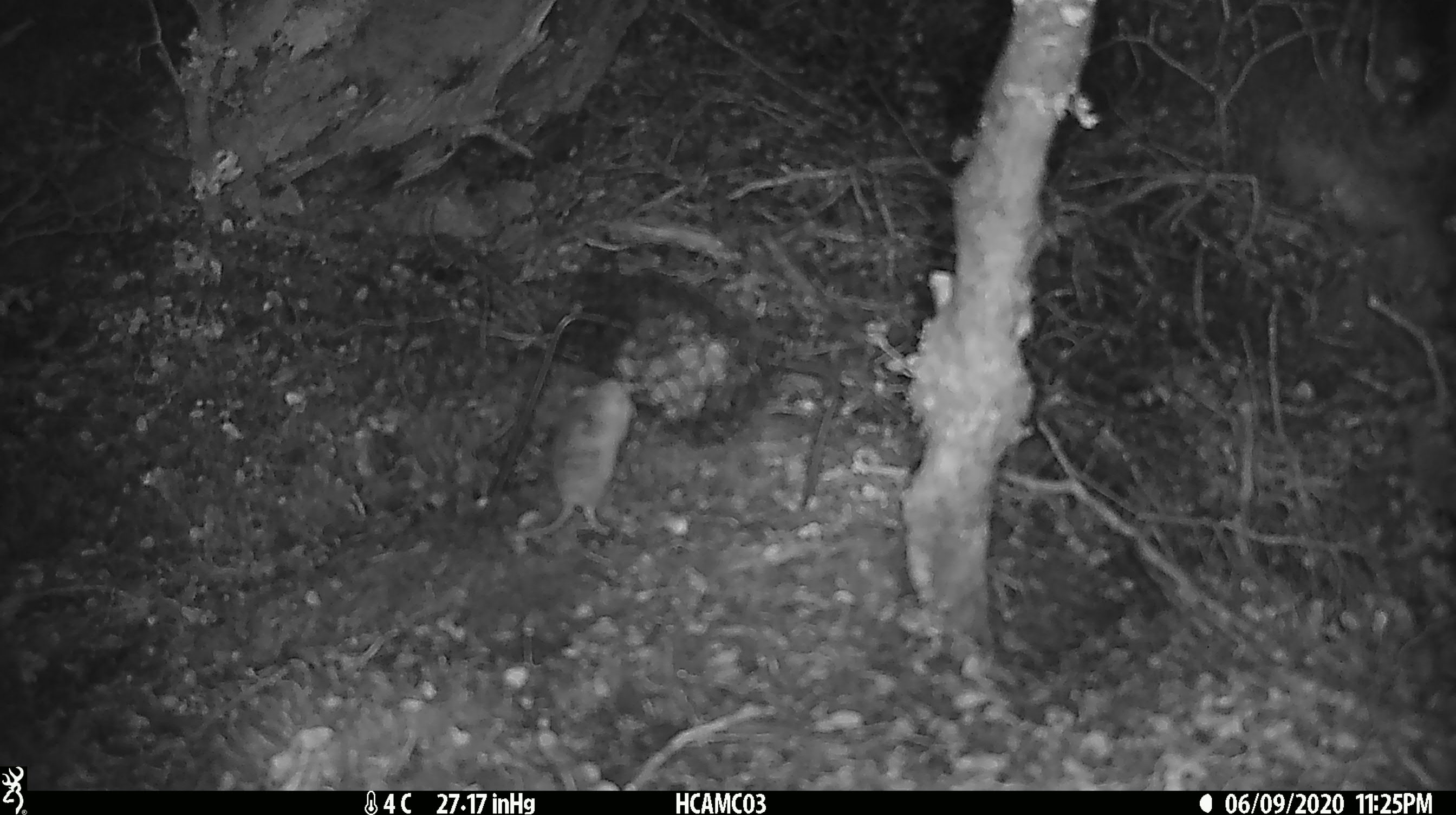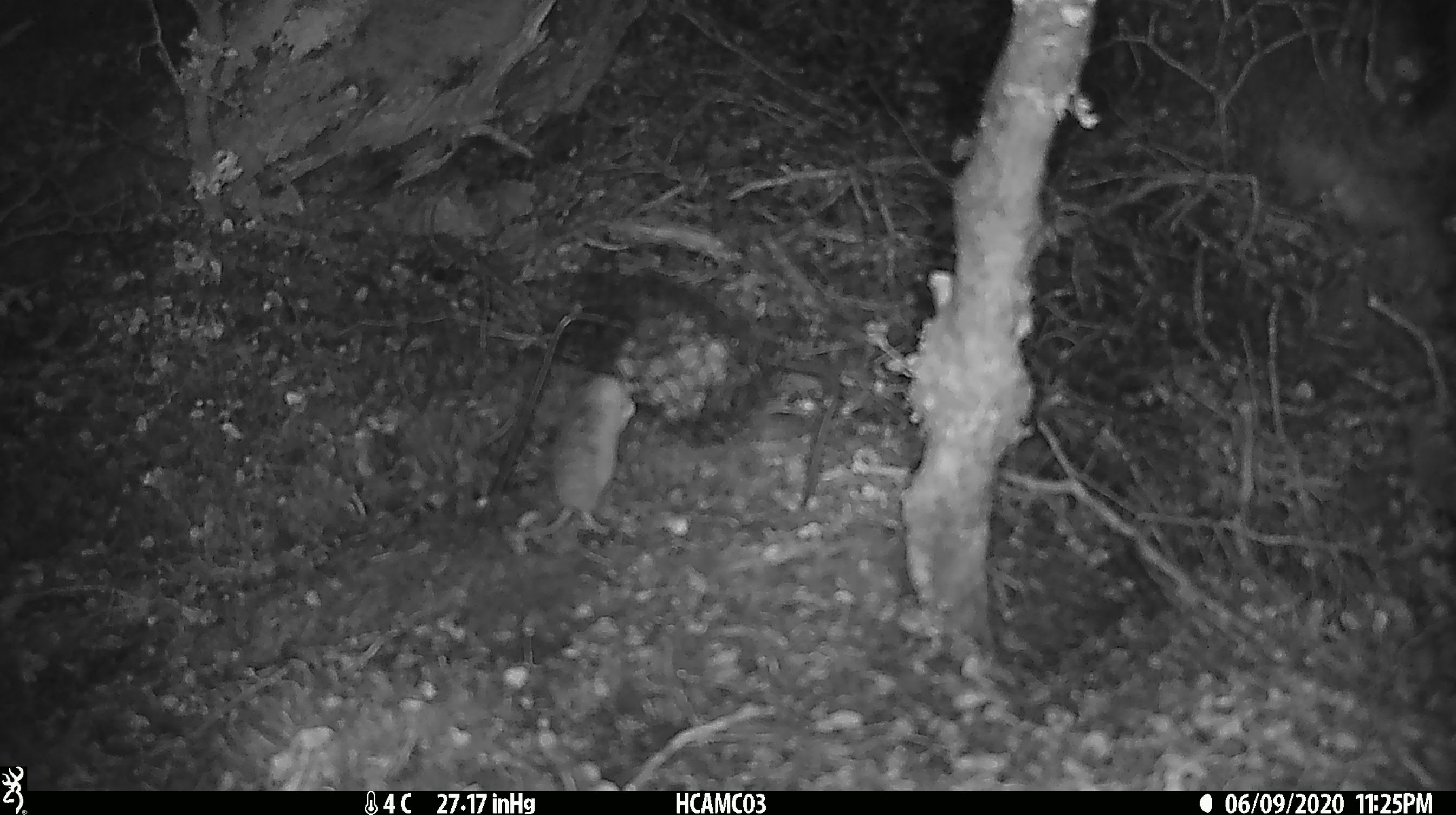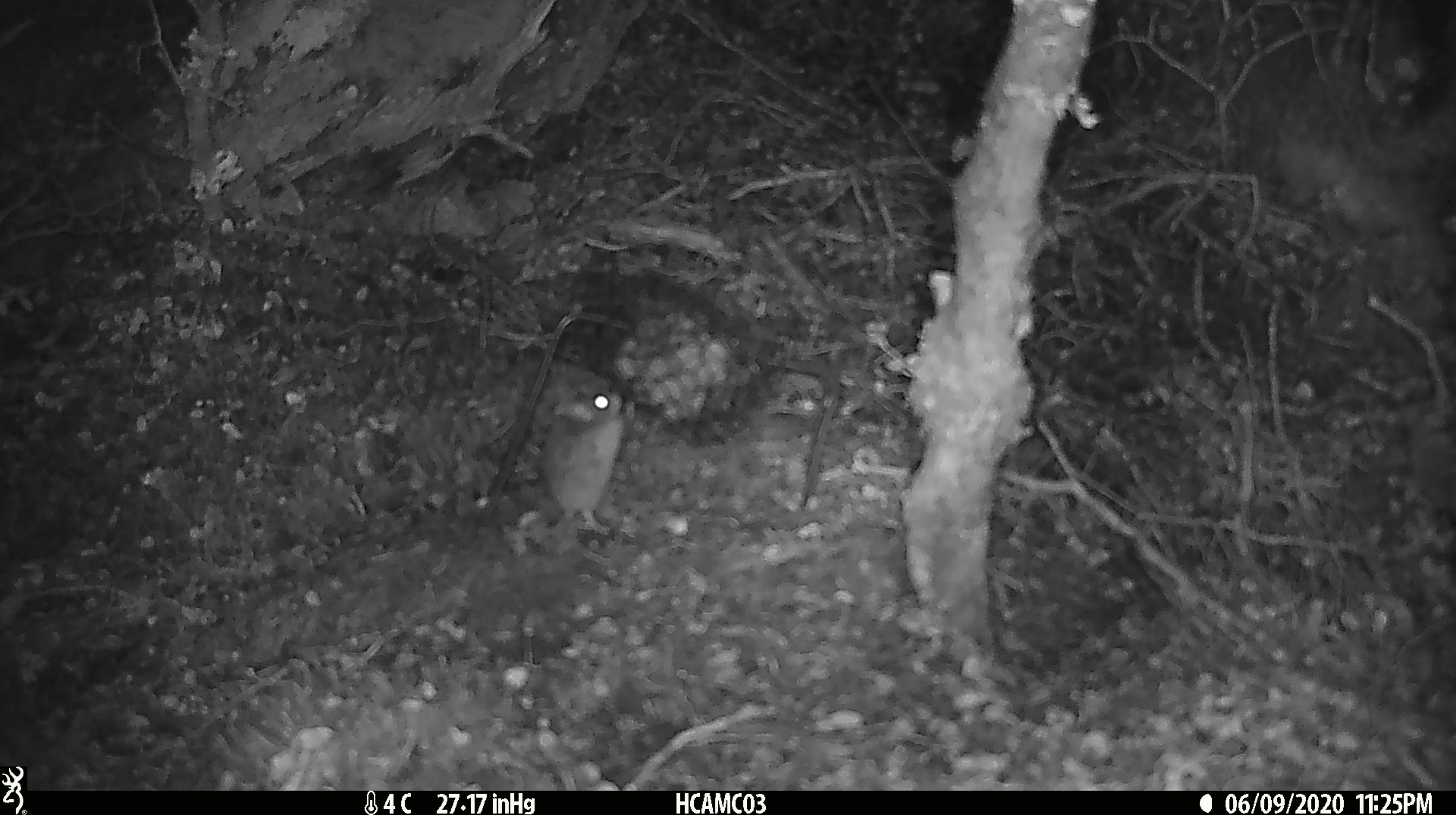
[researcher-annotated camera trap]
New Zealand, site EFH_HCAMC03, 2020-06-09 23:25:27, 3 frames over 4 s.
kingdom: Animalia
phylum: Chordata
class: Mammalia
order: Rodentia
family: Muridae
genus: Mus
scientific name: Mus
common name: mouse